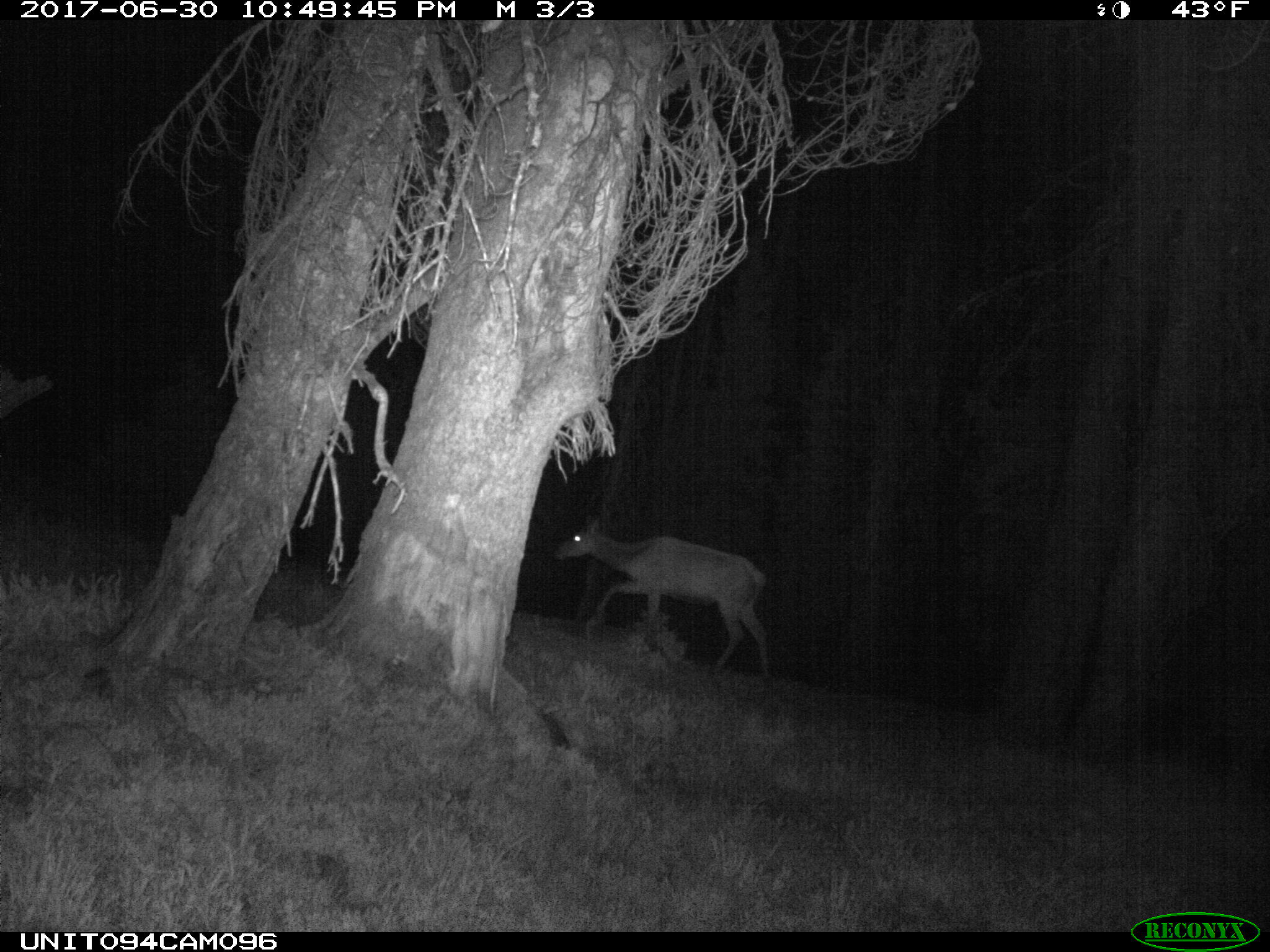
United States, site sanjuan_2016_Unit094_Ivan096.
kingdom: Animalia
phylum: Chordata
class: Mammalia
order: Artiodactyla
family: Cervidae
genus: Cervus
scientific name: Cervus elaphus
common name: red deer